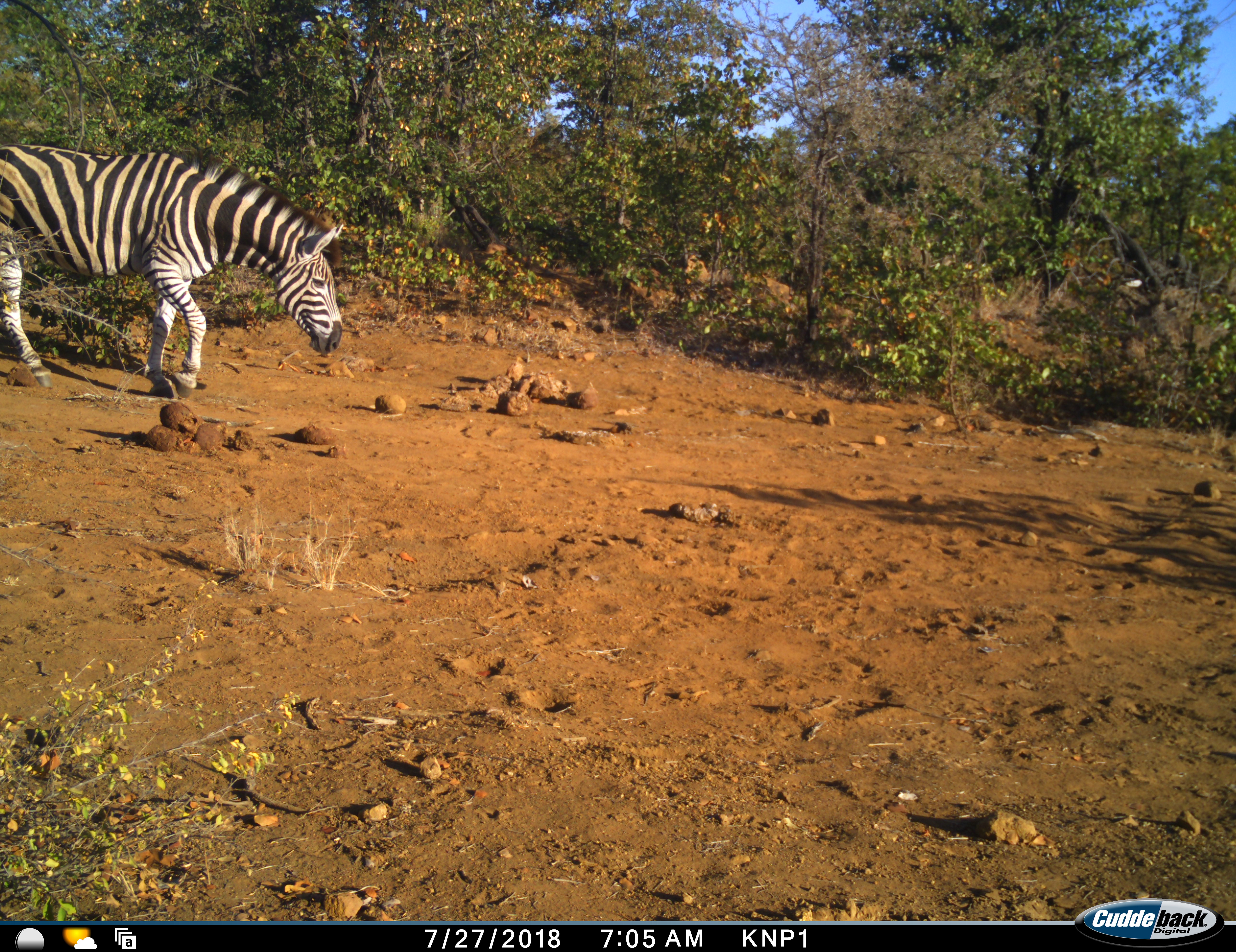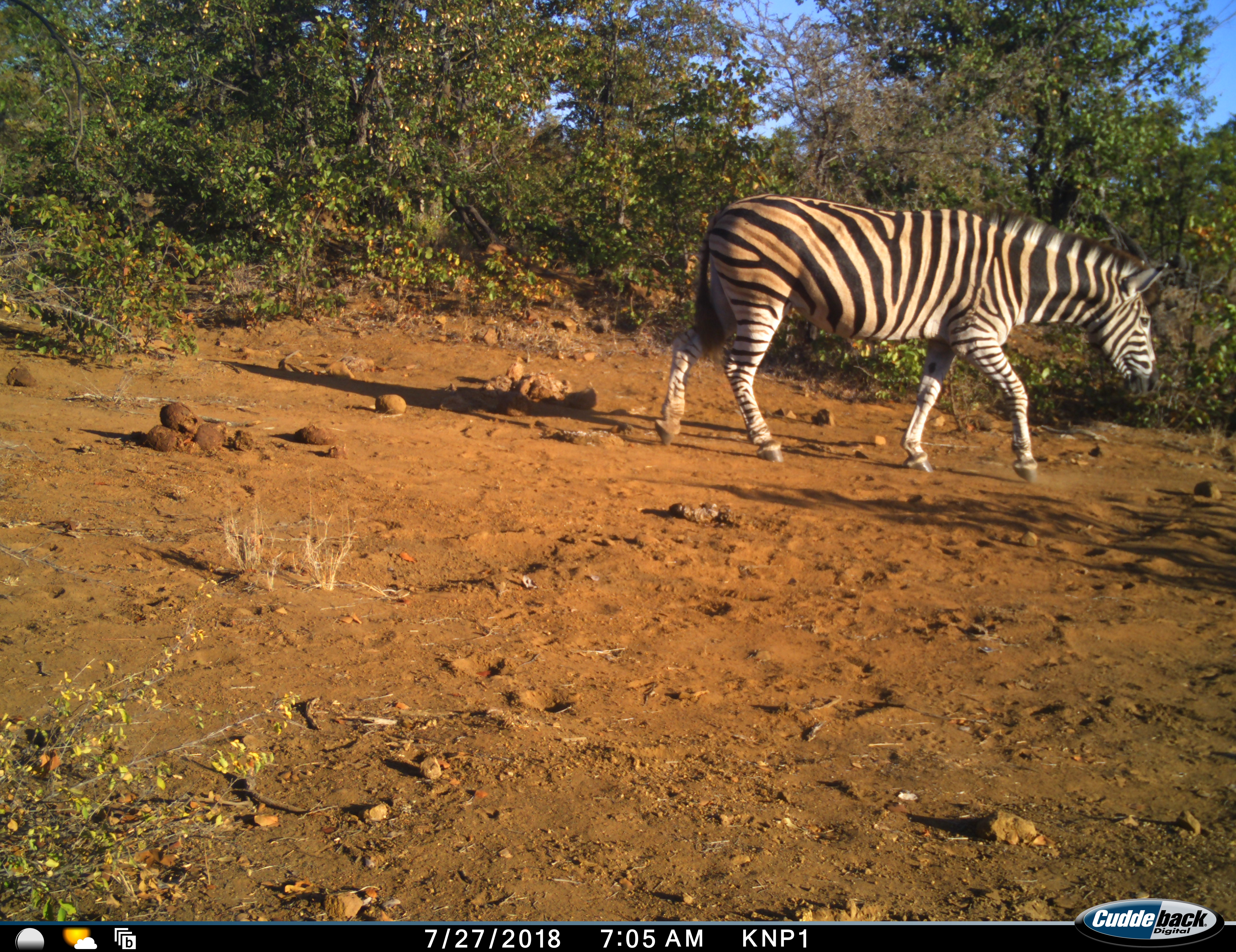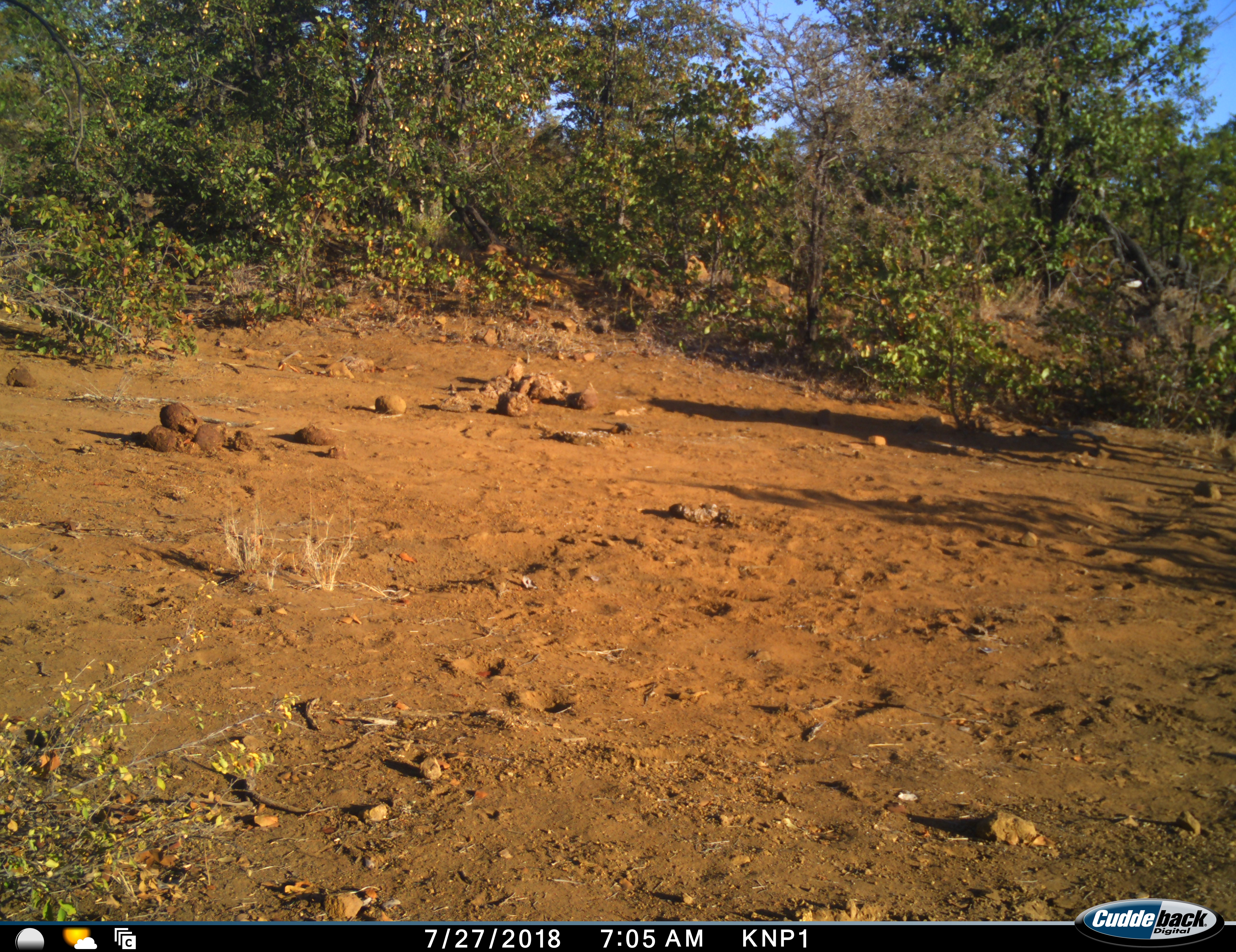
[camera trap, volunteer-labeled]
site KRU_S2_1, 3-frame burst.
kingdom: Animalia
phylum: Chordata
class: Mammalia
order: Perissodactyla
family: Equidae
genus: Equus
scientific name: Equus quagga burchellii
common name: burchell's zebra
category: zebraburchells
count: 1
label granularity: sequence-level